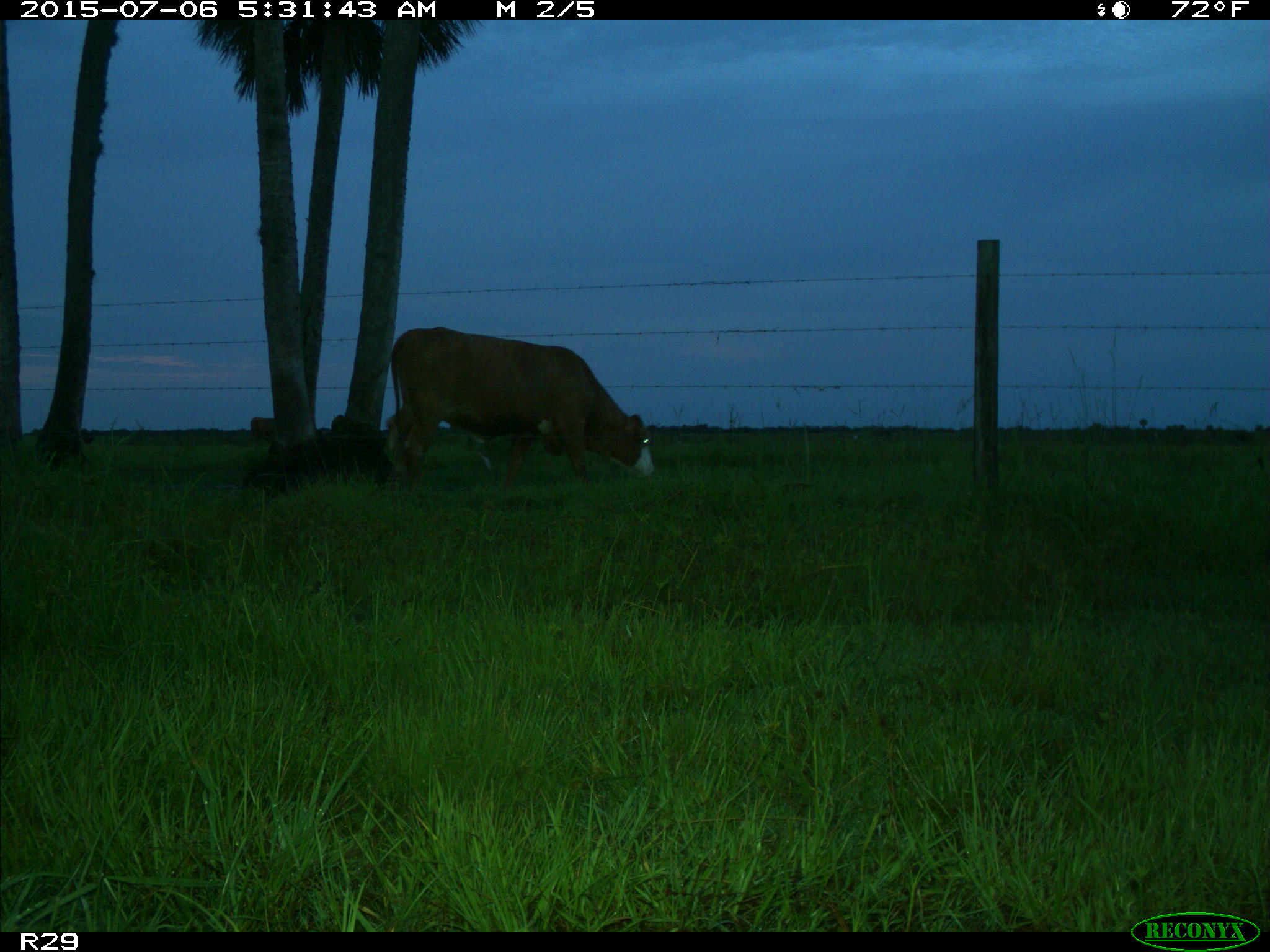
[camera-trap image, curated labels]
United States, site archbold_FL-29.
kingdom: Animalia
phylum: Chordata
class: Mammalia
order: Artiodactyla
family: Bovidae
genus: Bos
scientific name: Bos taurus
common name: domestic cow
Bos taurus (domestic cow).